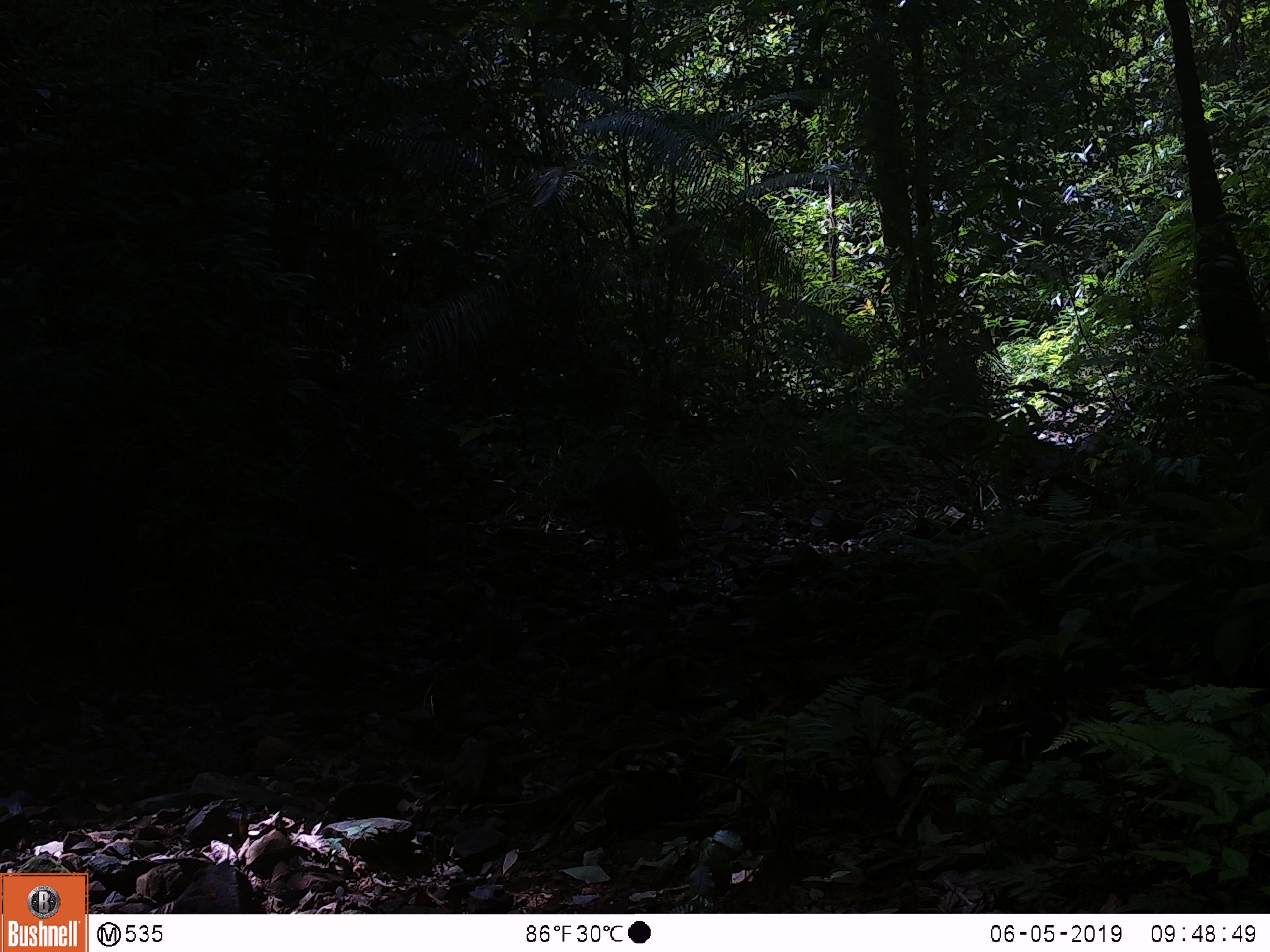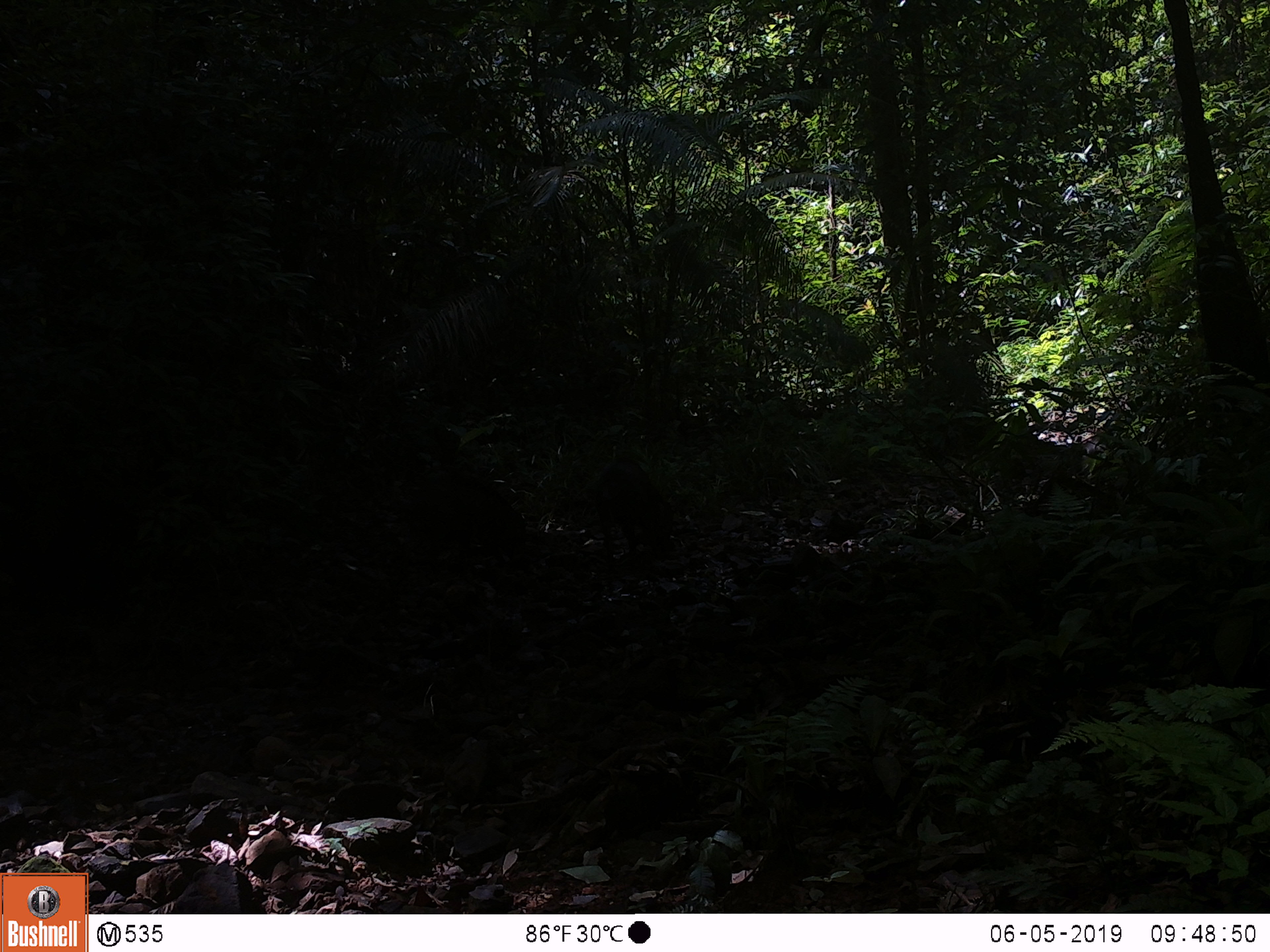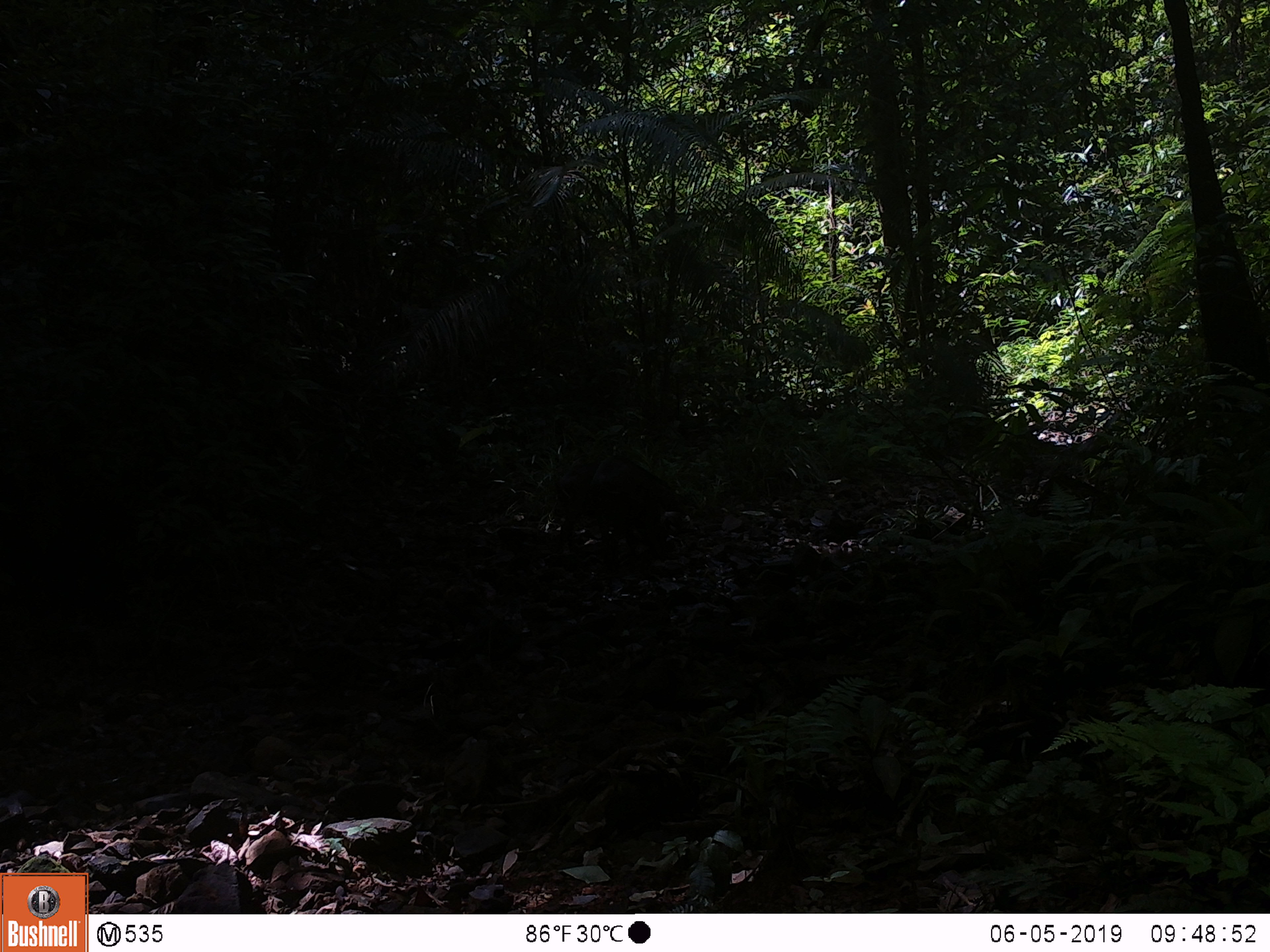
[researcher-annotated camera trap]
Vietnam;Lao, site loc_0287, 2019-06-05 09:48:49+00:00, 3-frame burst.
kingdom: Animalia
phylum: Chordata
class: Mammalia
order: Artiodactyla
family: Suidae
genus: Sus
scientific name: Sus scrofa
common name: eurasian wild pig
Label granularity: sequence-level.